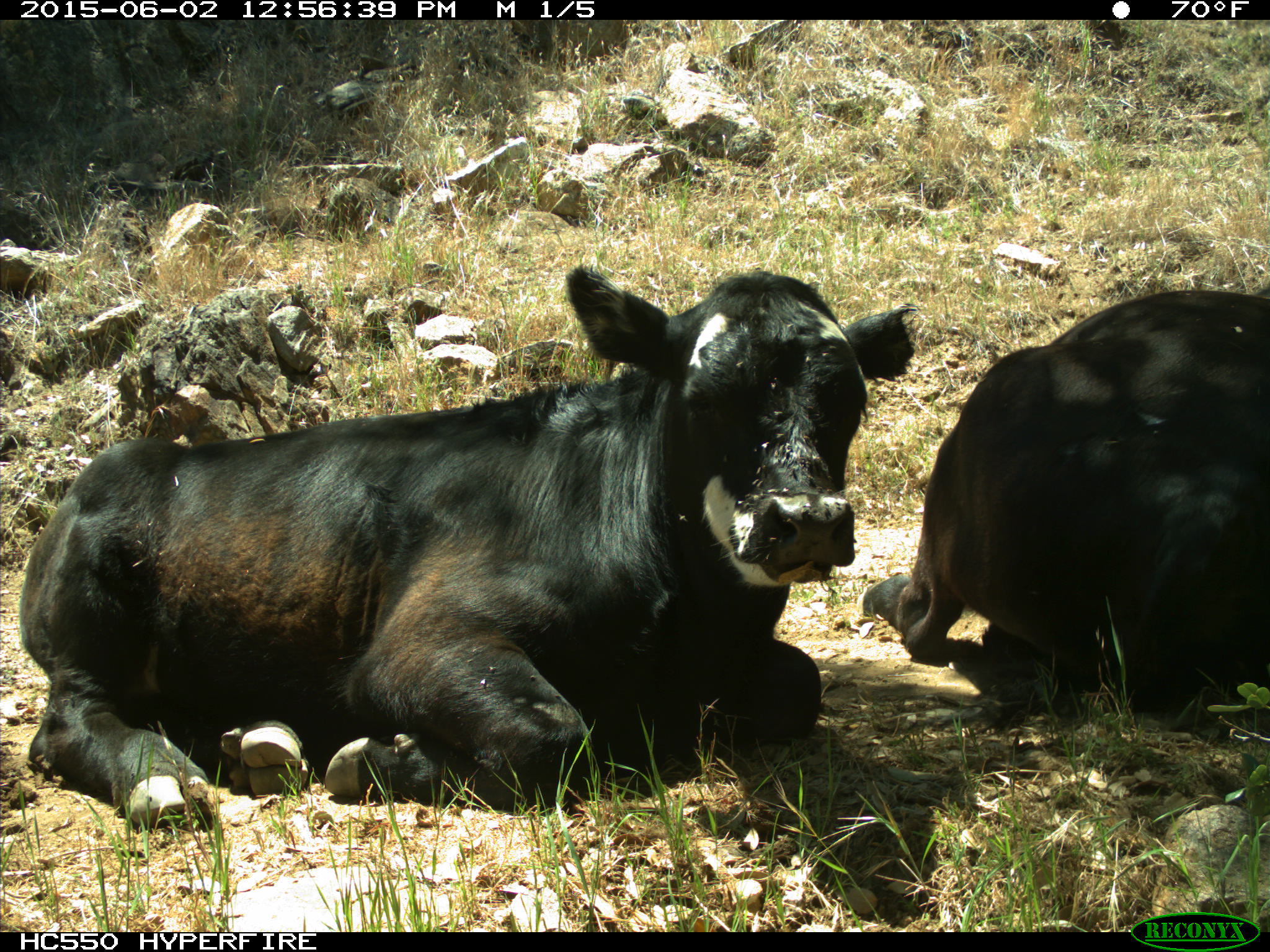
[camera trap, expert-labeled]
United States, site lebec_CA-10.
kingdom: Animalia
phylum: Chordata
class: Mammalia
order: Artiodactyla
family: Bovidae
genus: Bos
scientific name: Bos taurus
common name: domestic cow